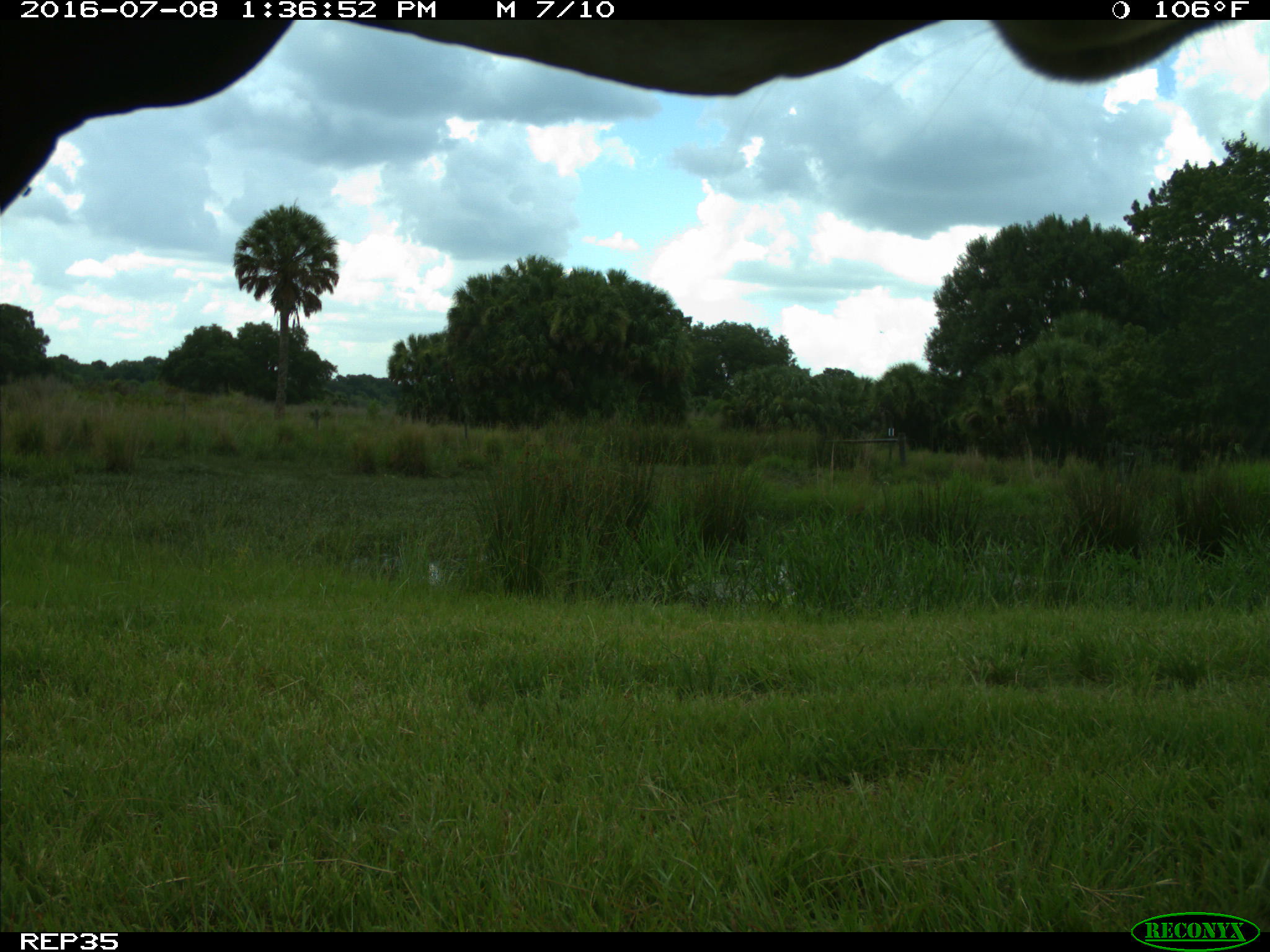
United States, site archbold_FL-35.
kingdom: Animalia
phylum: Chordata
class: Mammalia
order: Artiodactyla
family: Bovidae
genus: Bos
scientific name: Bos taurus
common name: domestic cow